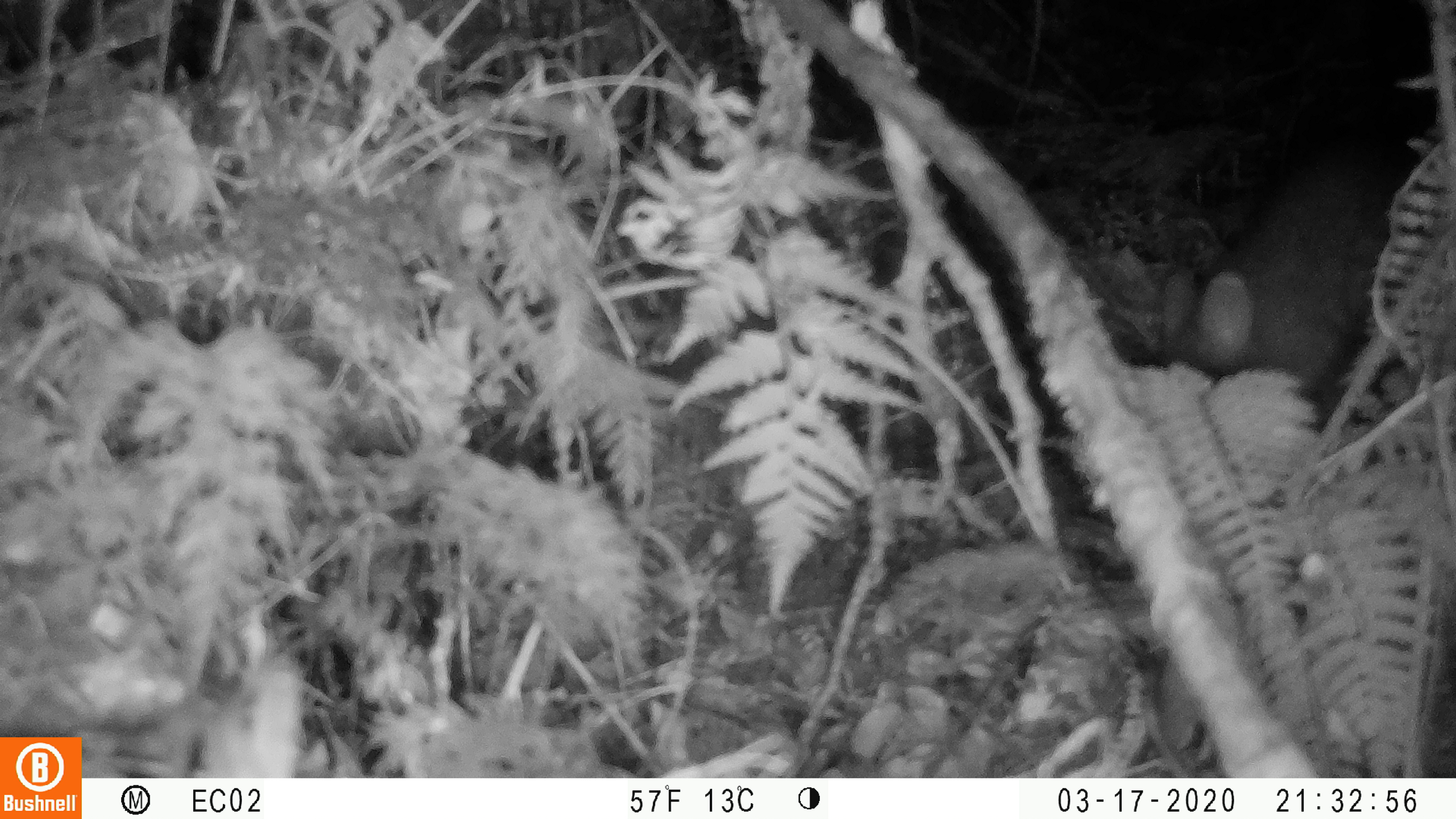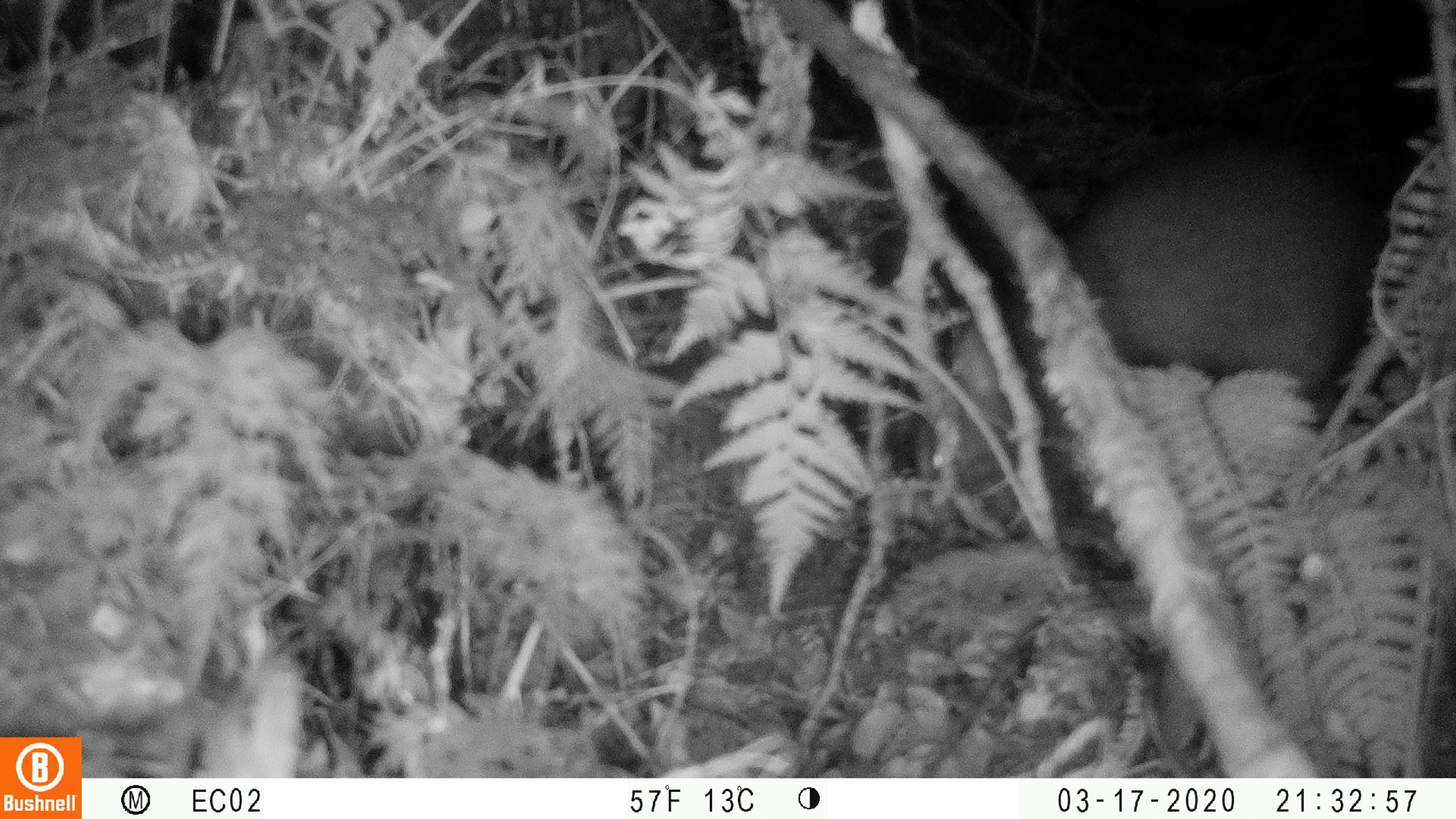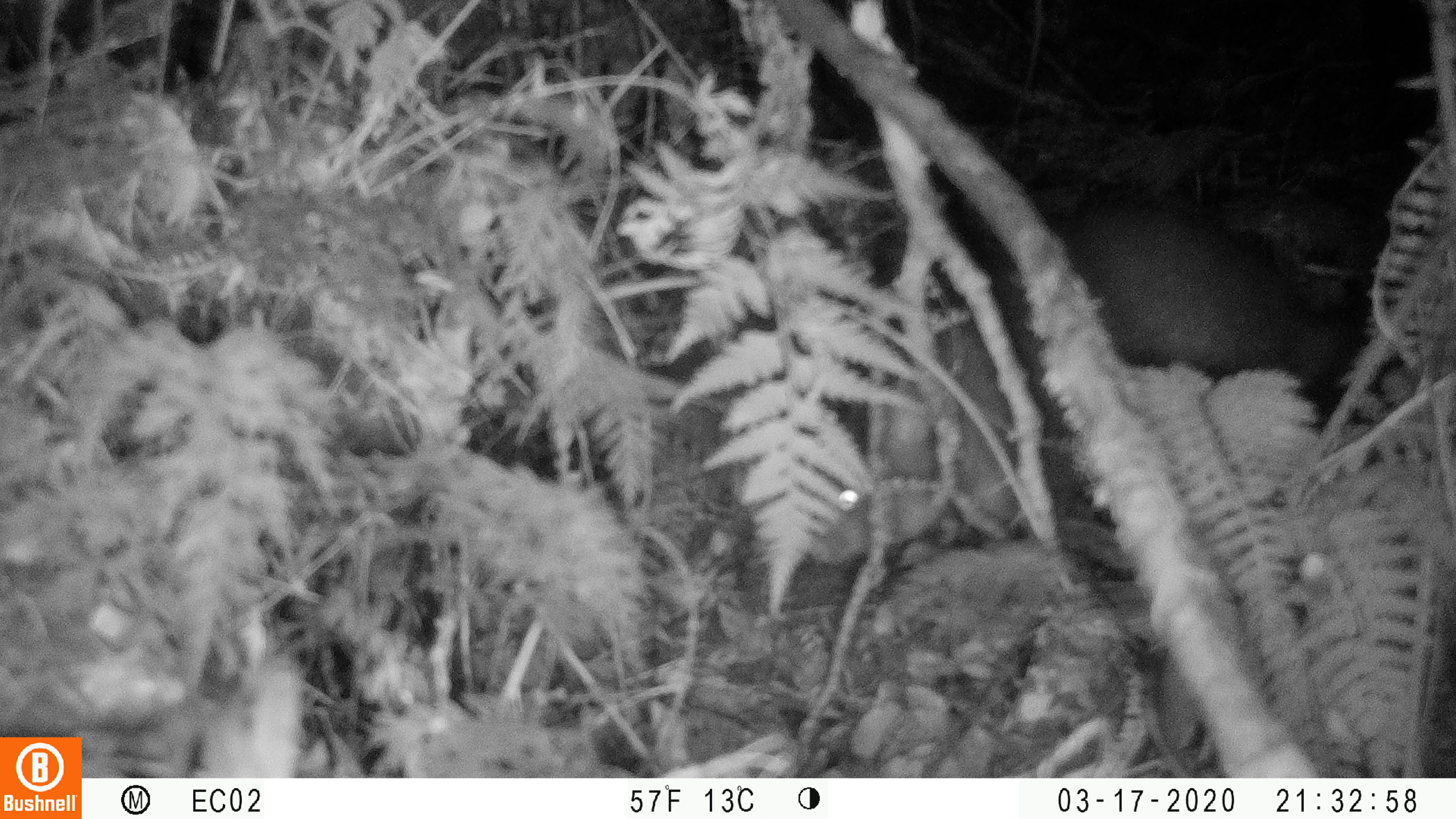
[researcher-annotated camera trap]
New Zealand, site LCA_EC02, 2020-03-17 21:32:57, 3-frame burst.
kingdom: Animalia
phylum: Chordata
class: Mammalia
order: Diprotodontia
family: Phalangeridae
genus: Trichosurus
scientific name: Trichosurus vulpecula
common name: common brushtail possum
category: possum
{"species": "possum (common brushtail possum) (Trichosurus vulpecula)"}